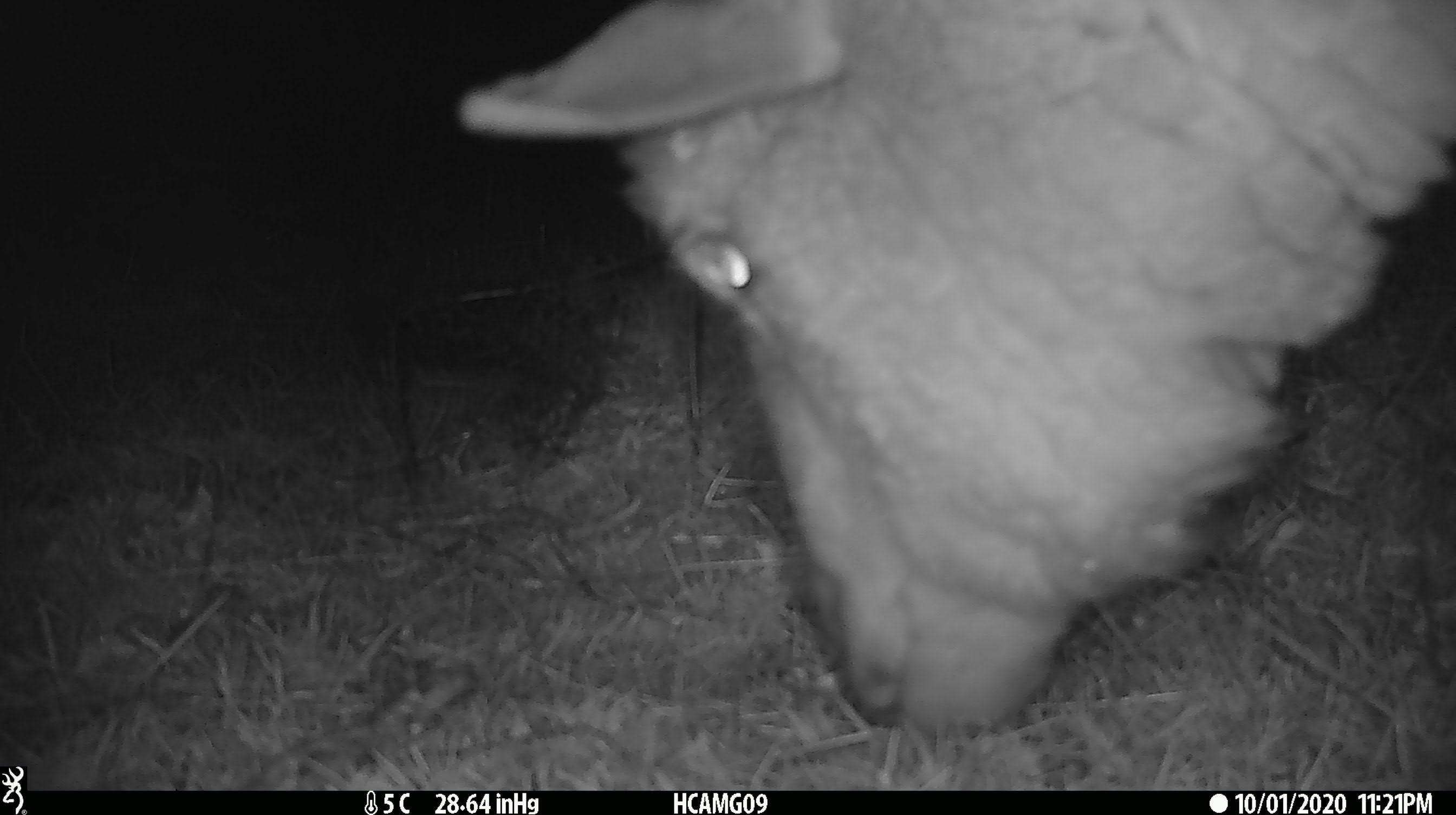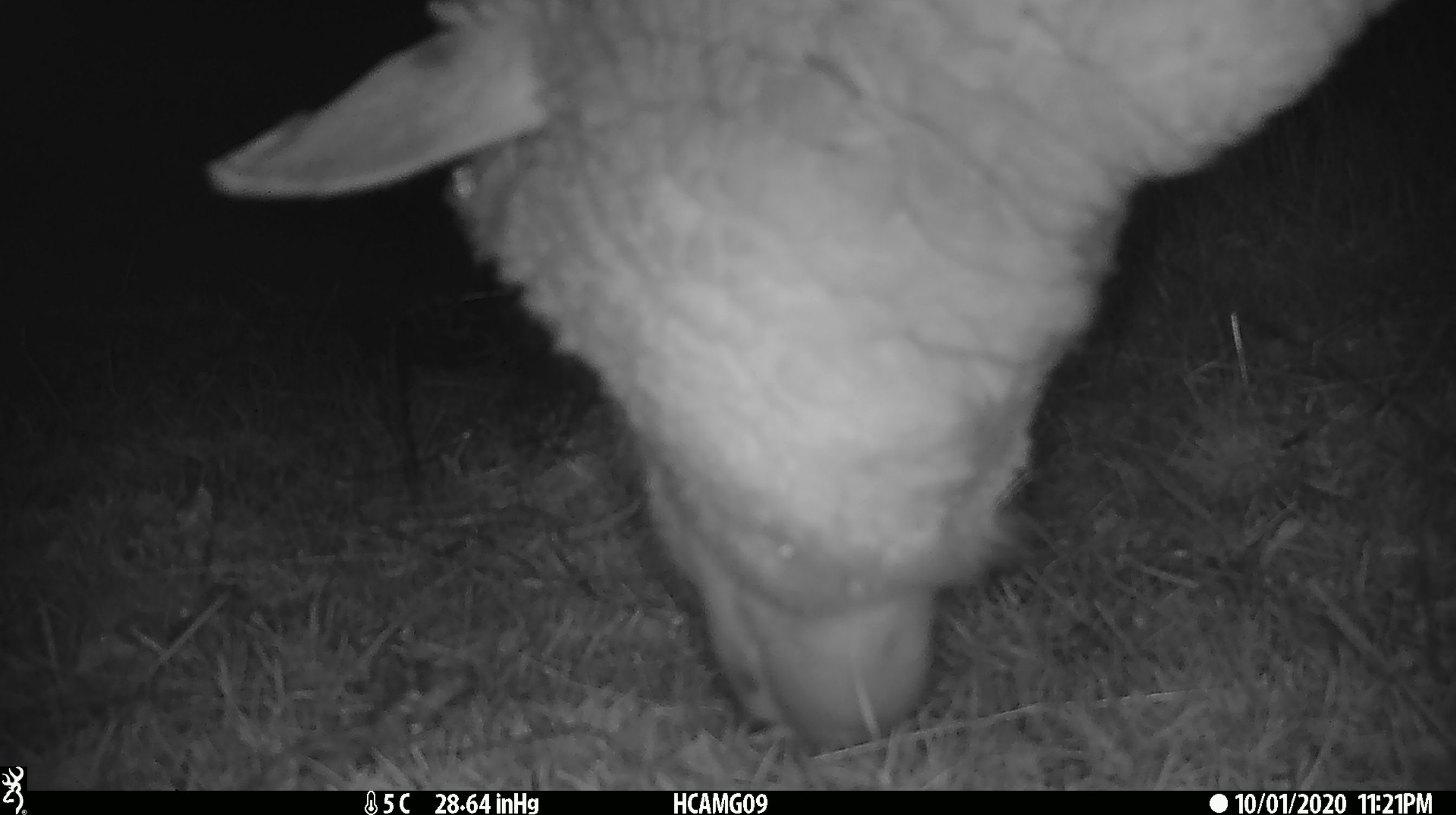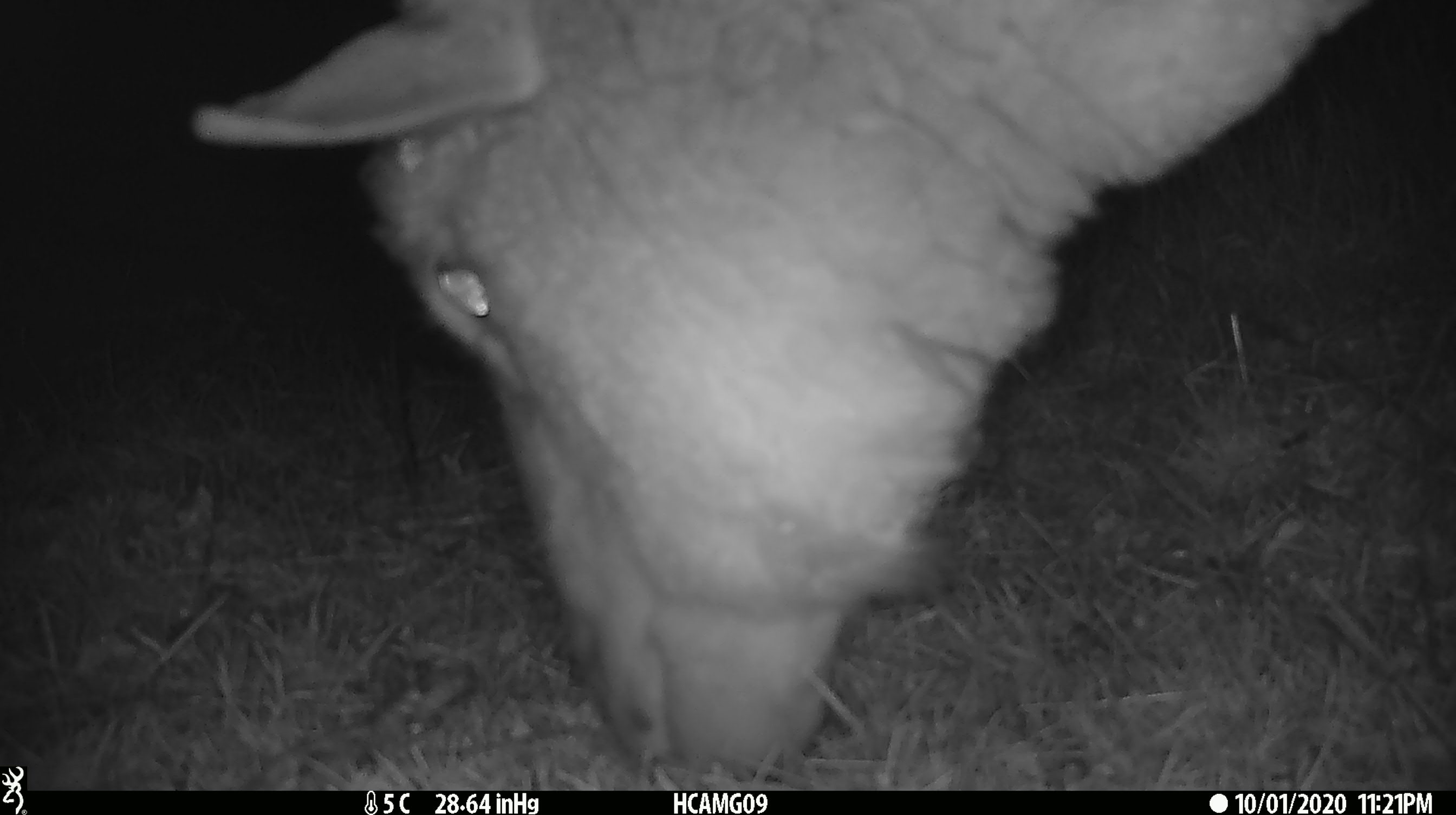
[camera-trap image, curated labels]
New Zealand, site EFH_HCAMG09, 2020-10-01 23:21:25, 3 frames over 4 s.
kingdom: Animalia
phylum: Chordata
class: Mammalia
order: Artiodactyla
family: Bovidae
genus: Ovis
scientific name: Ovis aries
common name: domestic sheep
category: sheep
Sheep (domestic sheep) (Ovis aries).